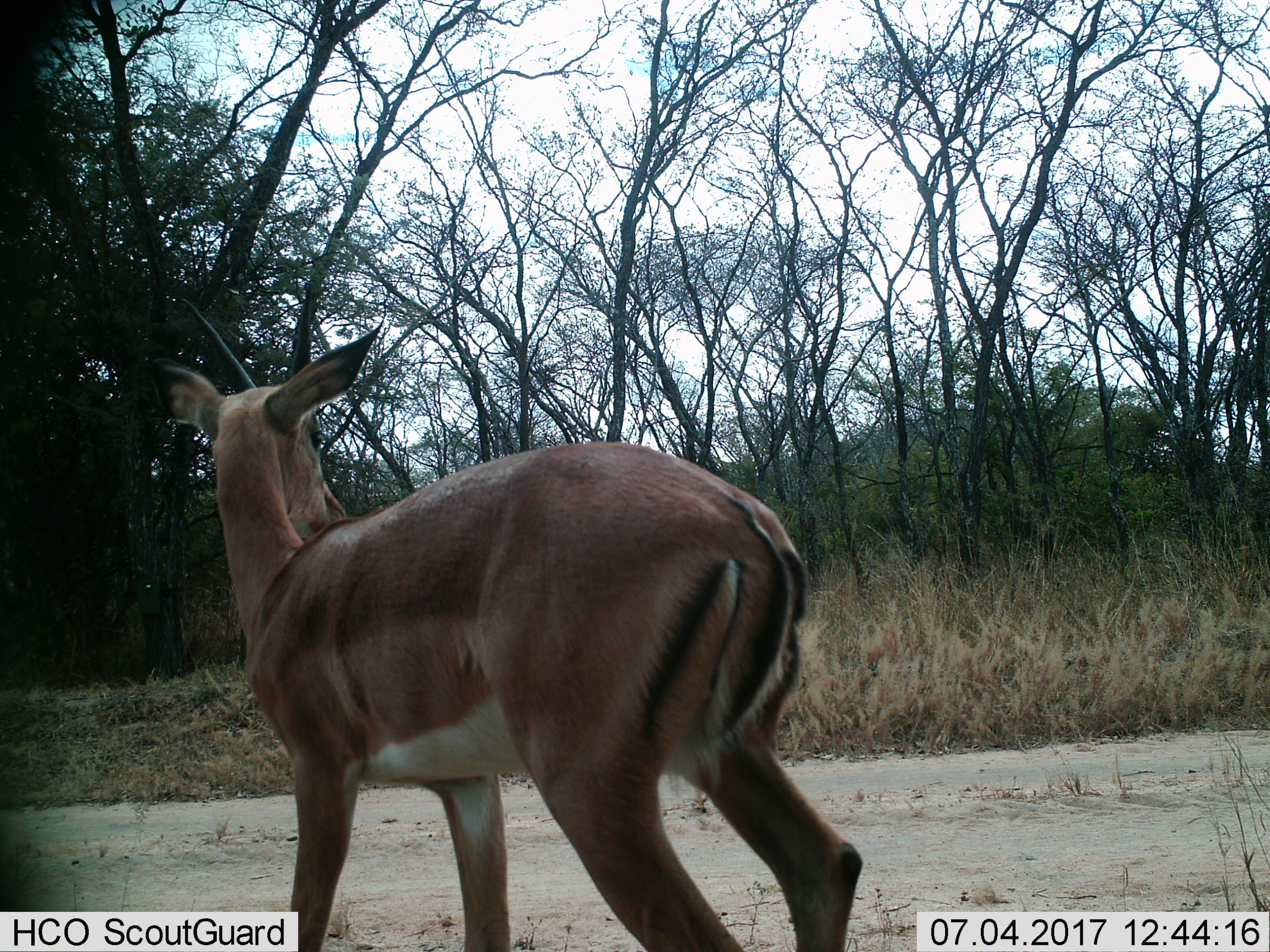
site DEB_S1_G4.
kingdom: Animalia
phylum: Chordata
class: Mammalia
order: Artiodactyla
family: Bovidae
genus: Aepyceros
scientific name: Aepyceros melampus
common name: impala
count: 1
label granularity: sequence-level